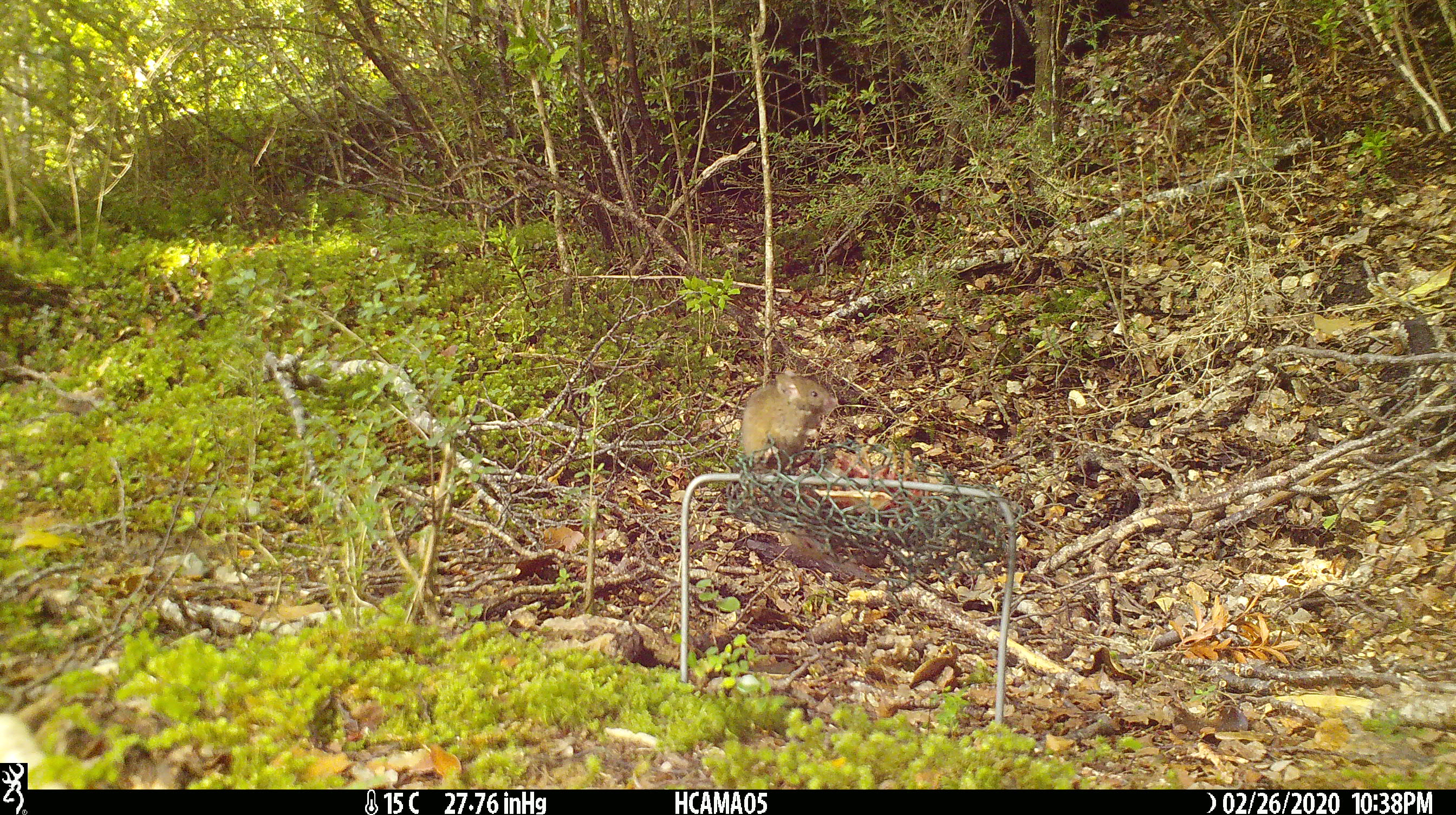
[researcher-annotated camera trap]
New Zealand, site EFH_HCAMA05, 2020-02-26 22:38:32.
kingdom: Animalia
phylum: Chordata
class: Mammalia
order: Rodentia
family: Muridae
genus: Mus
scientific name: Mus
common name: mouse